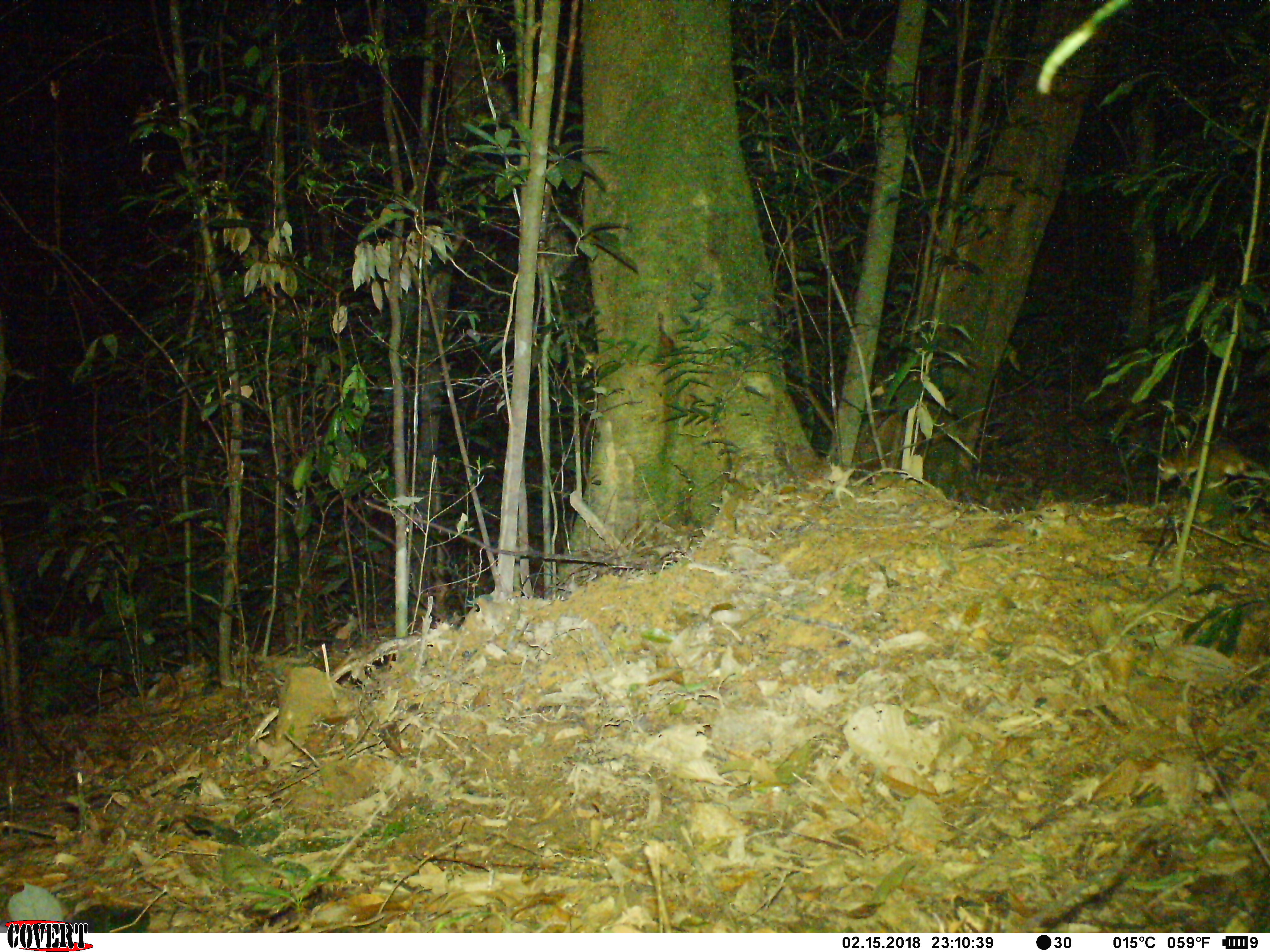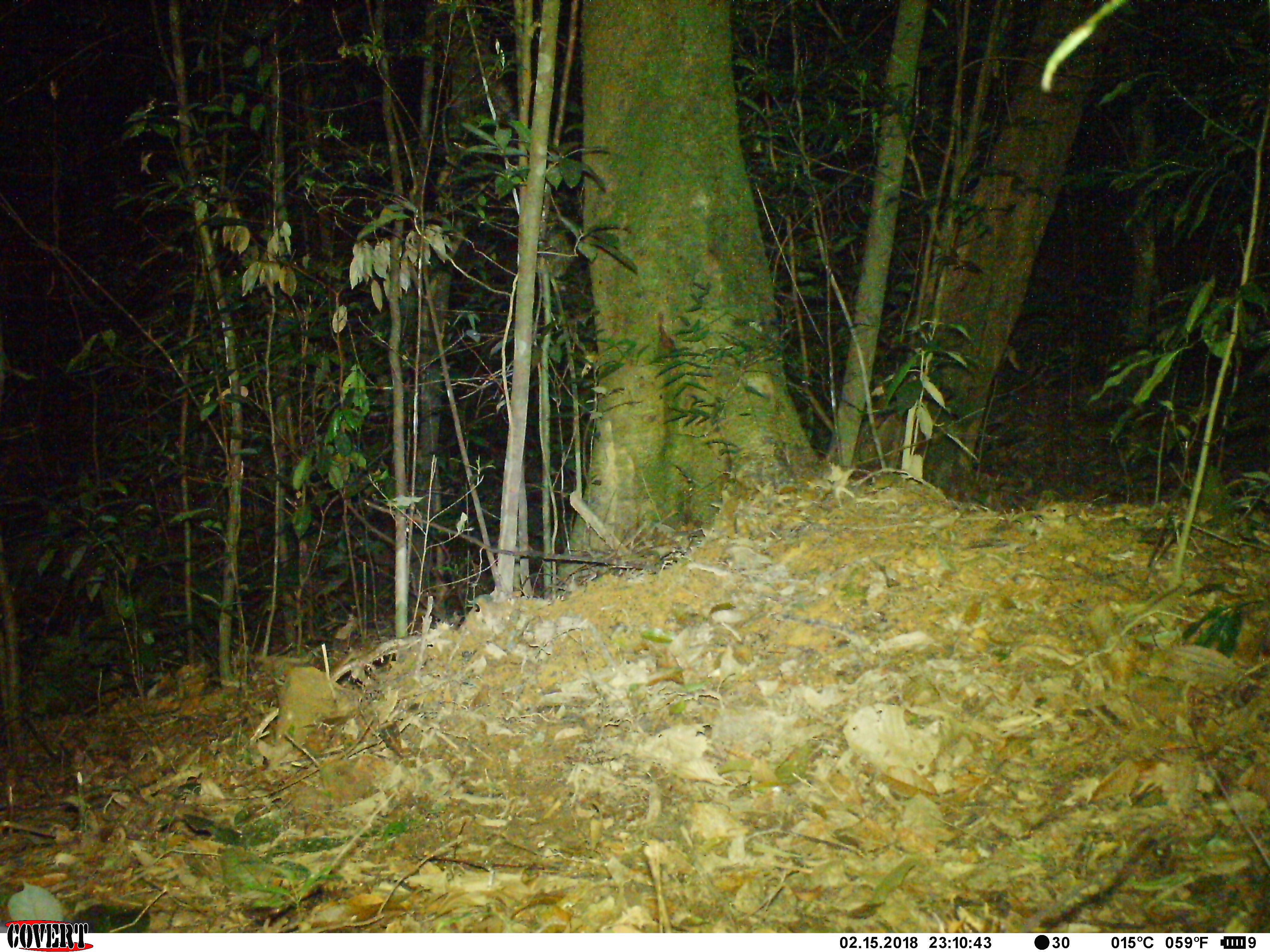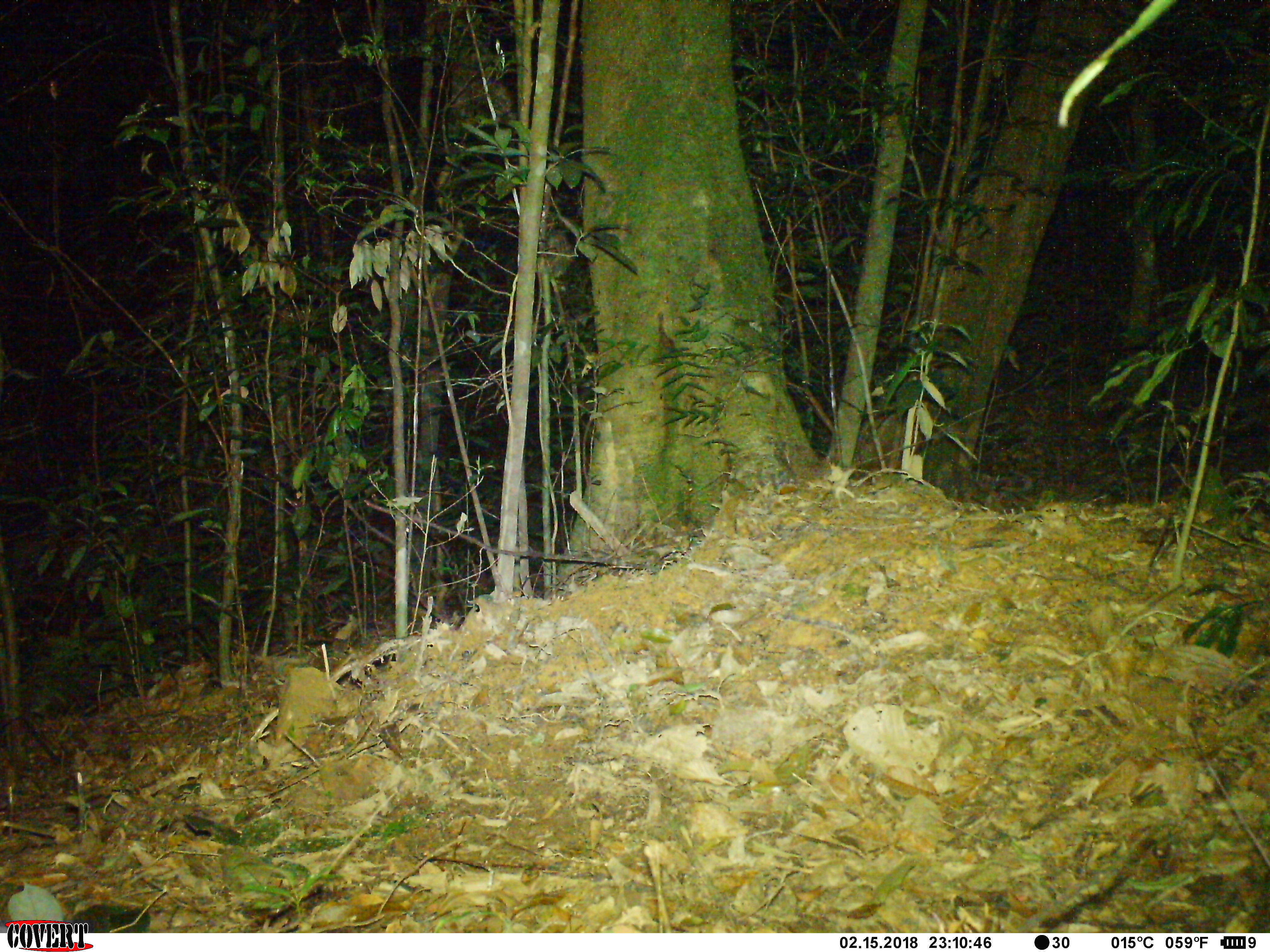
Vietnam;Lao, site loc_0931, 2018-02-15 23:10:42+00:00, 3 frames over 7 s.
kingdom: Animalia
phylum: Chordata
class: Mammalia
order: Rodentia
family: Muridae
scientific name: Muridae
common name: old-world mice and rats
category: unidentified murid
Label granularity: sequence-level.